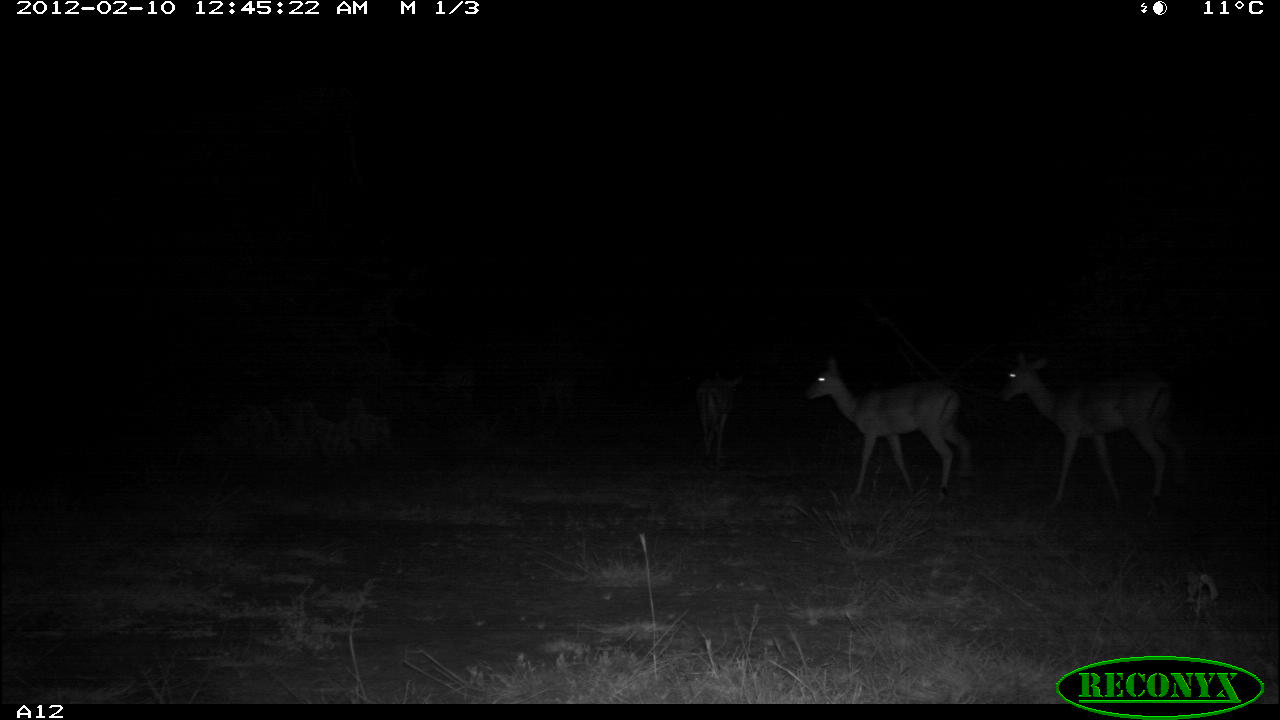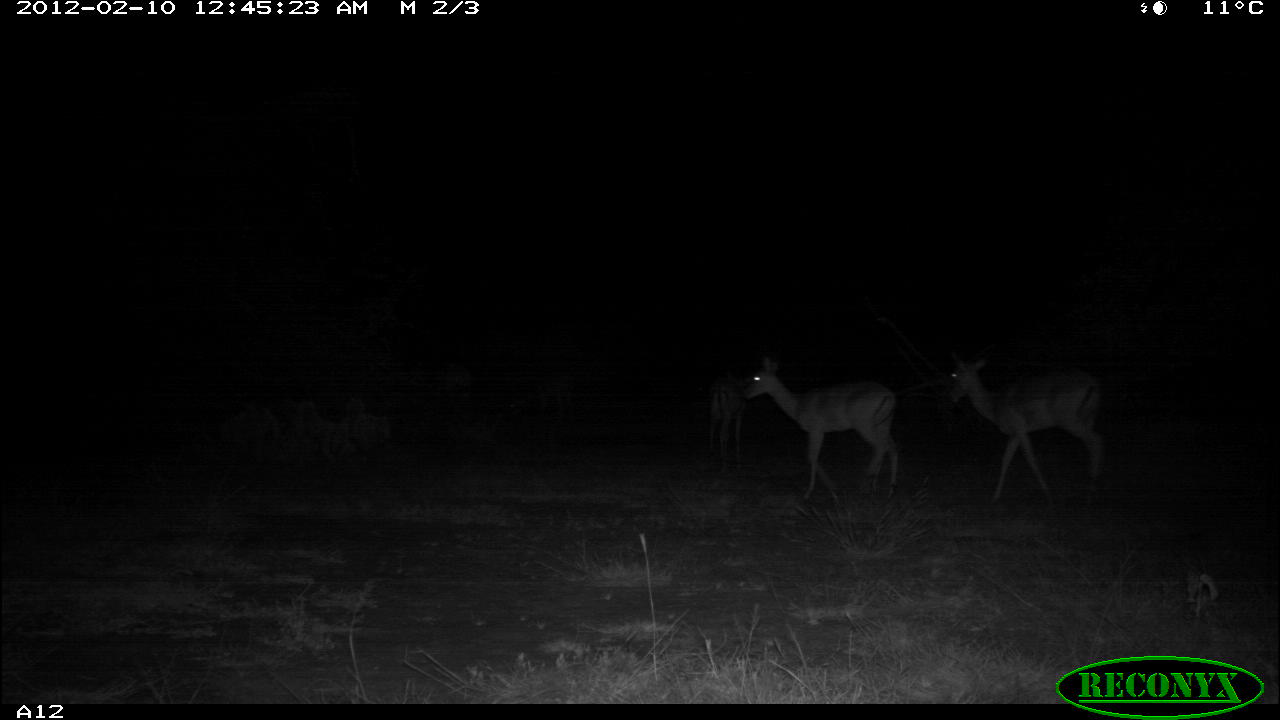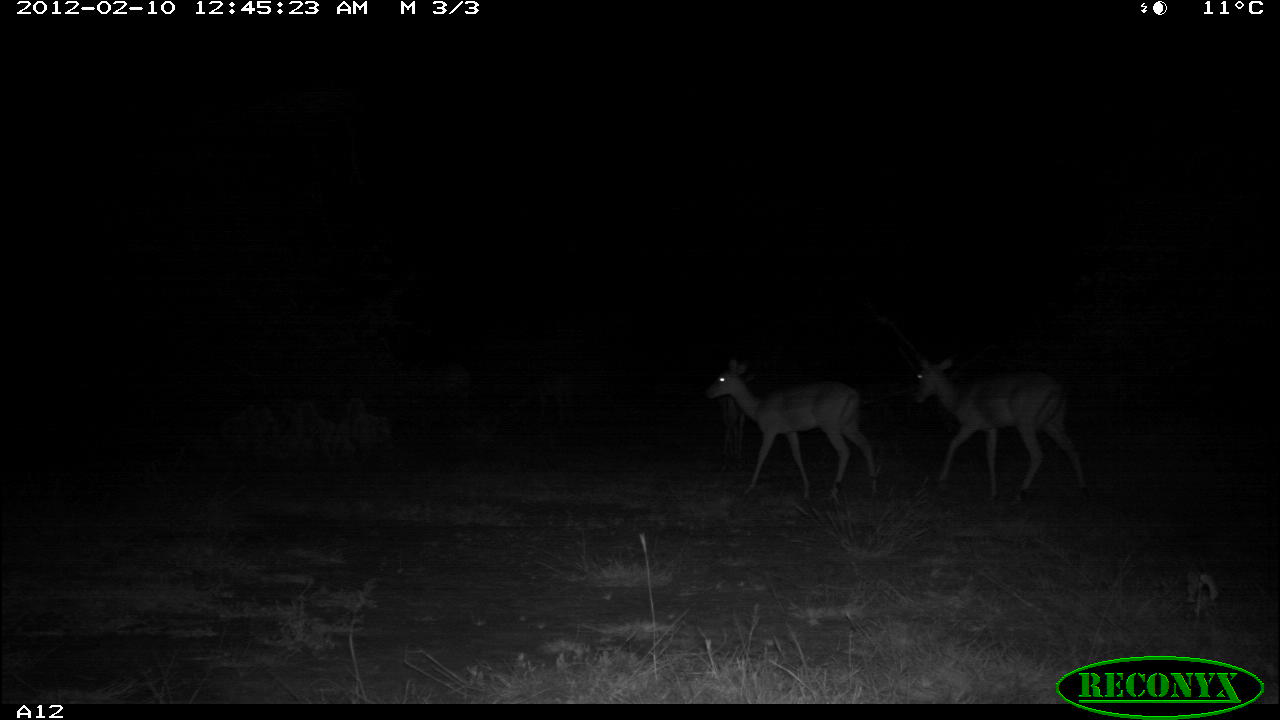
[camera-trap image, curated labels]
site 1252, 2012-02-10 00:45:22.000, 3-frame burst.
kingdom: Animalia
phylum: Chordata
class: Mammalia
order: Artiodactyla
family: Bovidae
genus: Aepyceros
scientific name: Aepyceros melampus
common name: impala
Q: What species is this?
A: Aepyceros melampus (impala).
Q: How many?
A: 3.